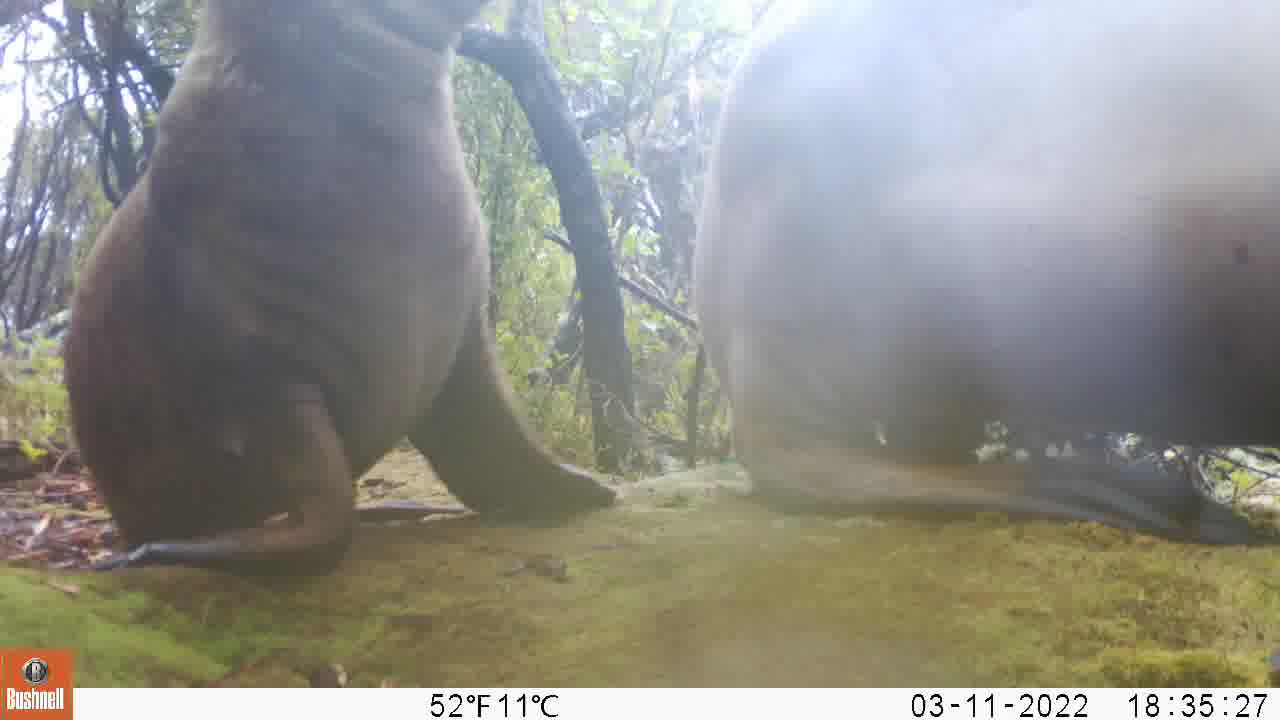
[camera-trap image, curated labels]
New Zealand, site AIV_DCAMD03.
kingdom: Animalia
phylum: Chordata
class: Mammalia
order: Carnivora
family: Otariidae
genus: Phocarctos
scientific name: Phocarctos hookeri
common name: new zealand sea lion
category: sealion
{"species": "sealion (new zealand sea lion) (Phocarctos hookeri)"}